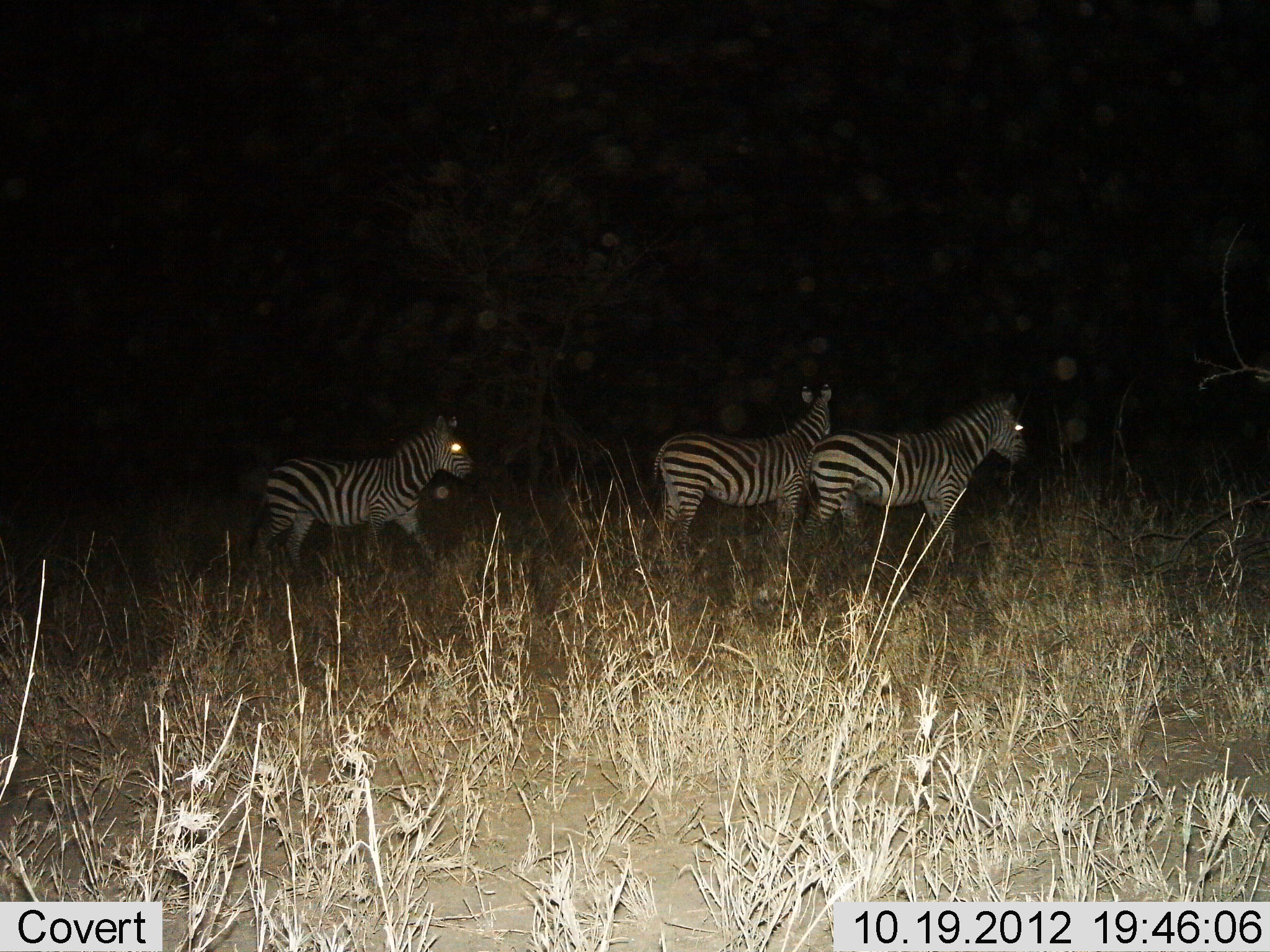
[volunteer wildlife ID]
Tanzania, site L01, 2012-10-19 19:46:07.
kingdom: Animalia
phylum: Chordata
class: Mammalia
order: Perissodactyla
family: Equidae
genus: Equus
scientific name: Equus quagga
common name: plains zebra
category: zebra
Zebra (plains zebra) (Equus quagga), count 3. Behavior (volunteer vote fractions): standing 50%, resting 10%, moving 50%, interacting 0%. Young present (vote fraction): 0%. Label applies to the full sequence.